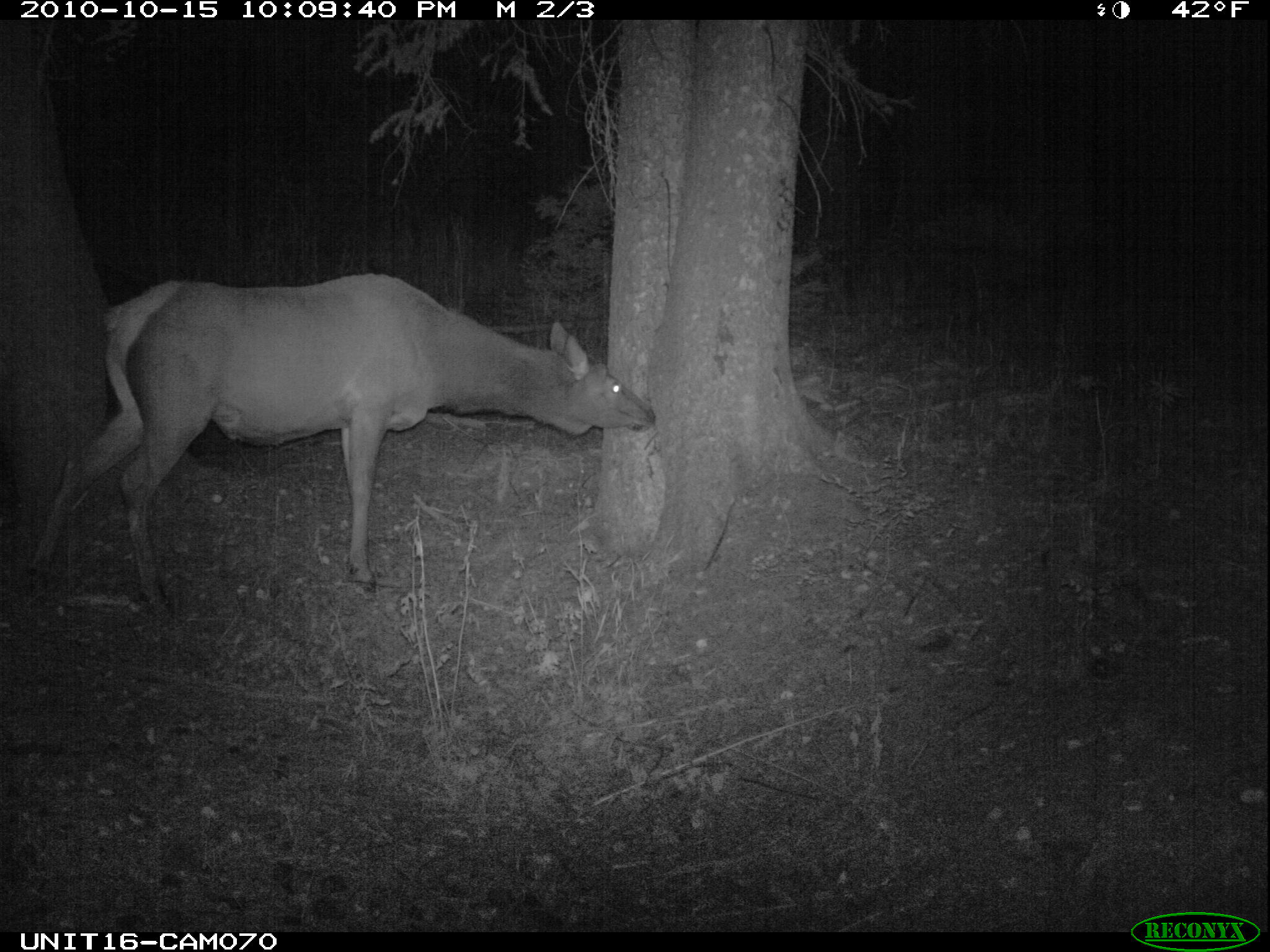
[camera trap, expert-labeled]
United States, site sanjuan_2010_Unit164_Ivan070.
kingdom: Animalia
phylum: Chordata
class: Mammalia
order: Artiodactyla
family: Cervidae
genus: Cervus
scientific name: Cervus elaphus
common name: red deer